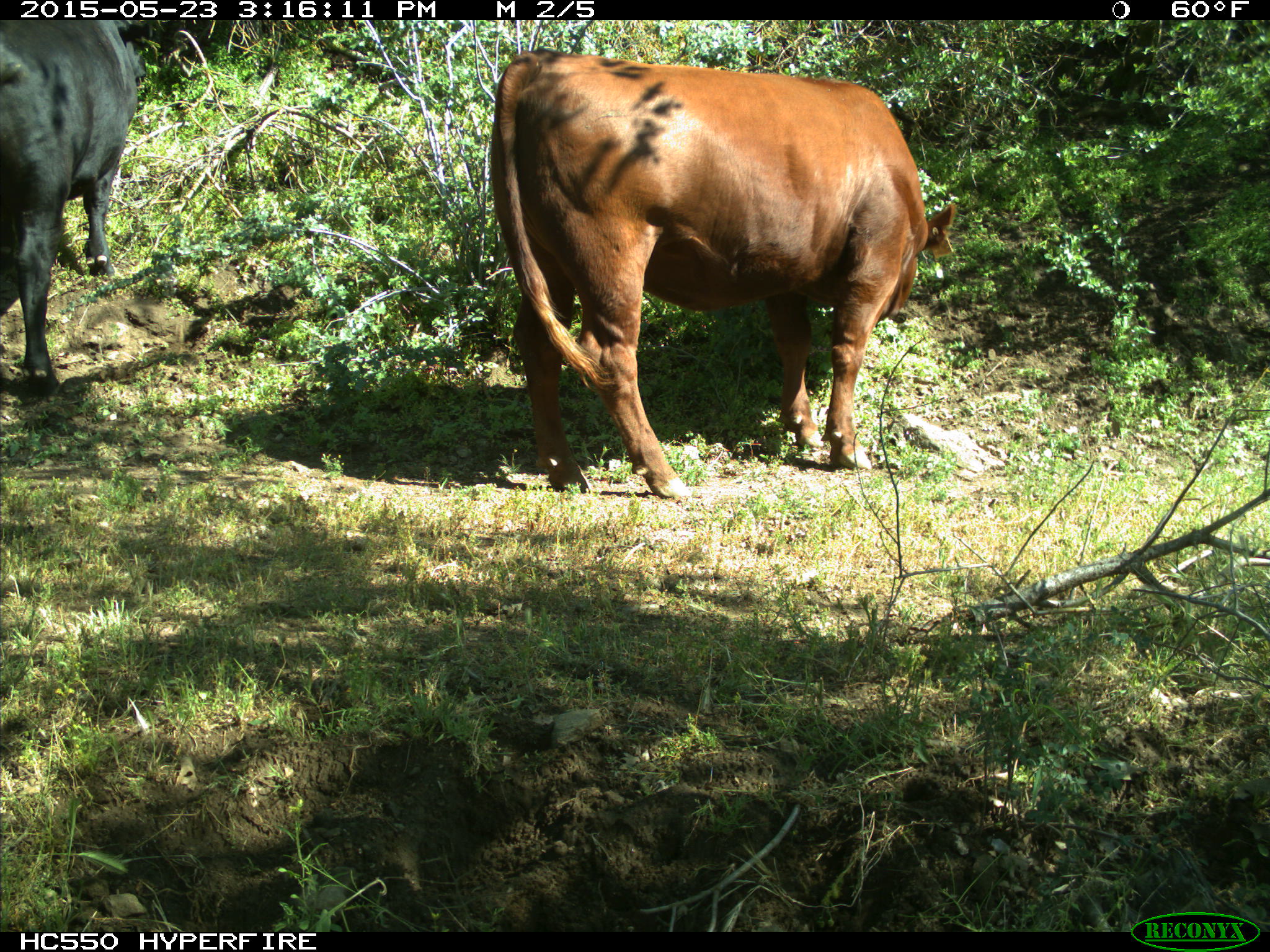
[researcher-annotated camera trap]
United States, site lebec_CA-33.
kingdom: Animalia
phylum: Chordata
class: Mammalia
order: Artiodactyla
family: Bovidae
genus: Bos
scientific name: Bos taurus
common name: domestic cow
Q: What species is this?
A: Bos taurus (domestic cow).